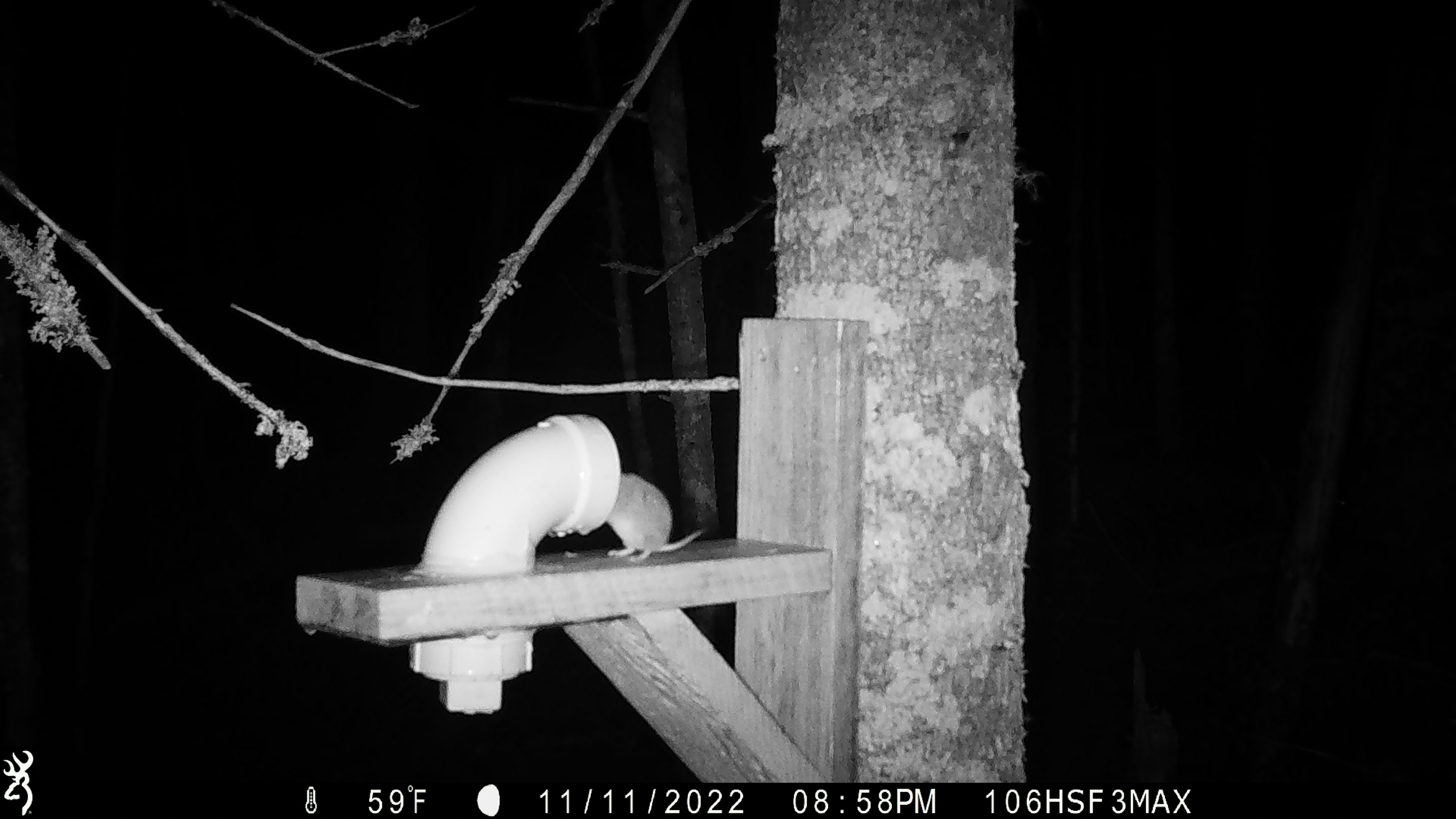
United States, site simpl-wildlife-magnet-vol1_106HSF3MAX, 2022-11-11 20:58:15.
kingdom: Animalia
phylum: Chordata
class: Mammalia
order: Rodentia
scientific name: Rodentia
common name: mouse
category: mouse sp.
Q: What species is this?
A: Mouse sp. (mouse) (Rodentia).